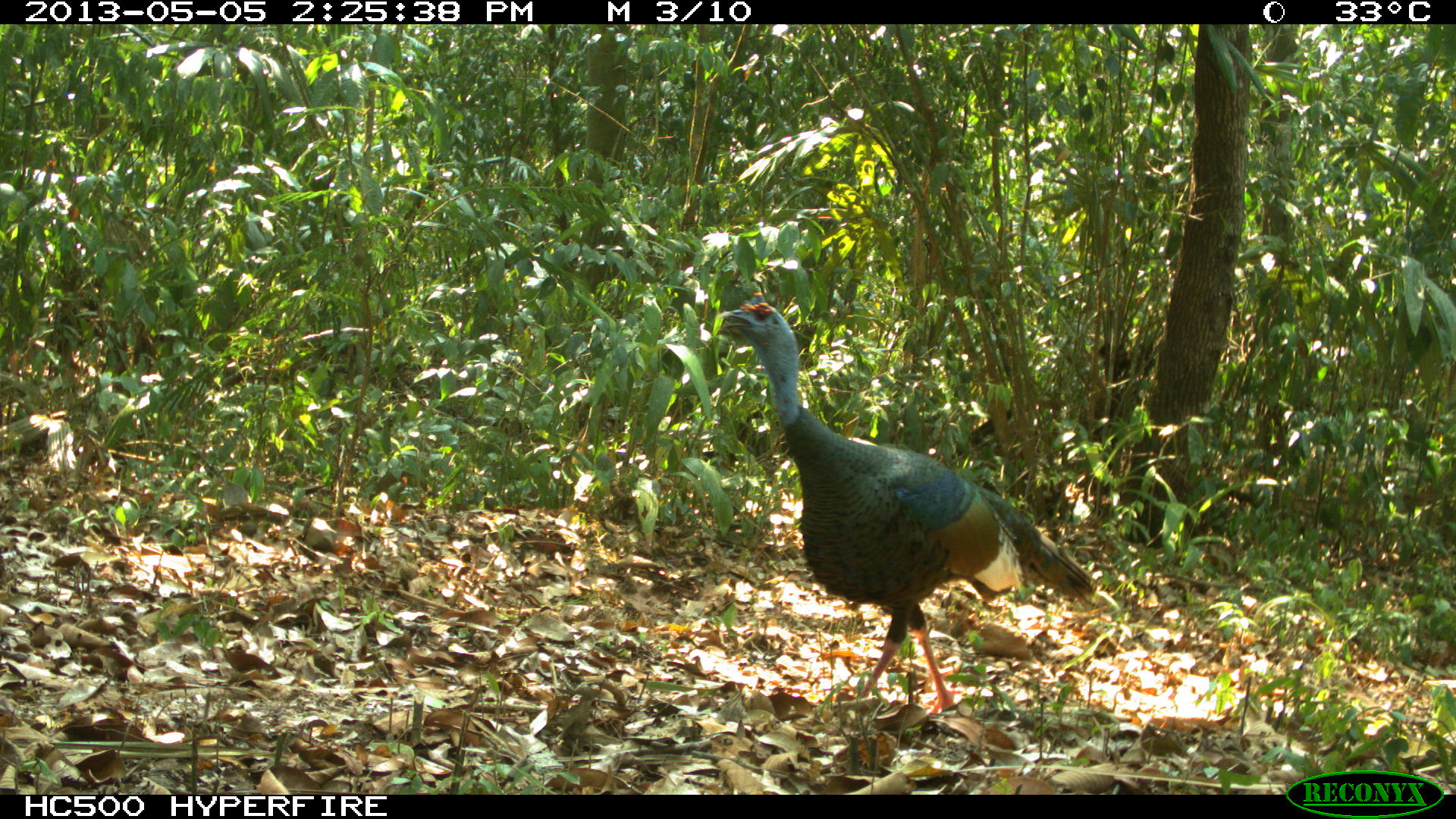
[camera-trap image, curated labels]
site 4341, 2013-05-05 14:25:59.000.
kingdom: Animalia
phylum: Chordata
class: Aves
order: Galliformes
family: Phasianidae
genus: Meleagris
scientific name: Meleagris ocellata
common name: ocellated turkey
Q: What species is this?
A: Meleagris ocellata (ocellated turkey).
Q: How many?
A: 1.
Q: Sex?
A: Male.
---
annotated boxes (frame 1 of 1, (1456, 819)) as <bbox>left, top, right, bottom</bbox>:
meleagris ocellata: <bbox>718, 288, 1097, 713</bbox>